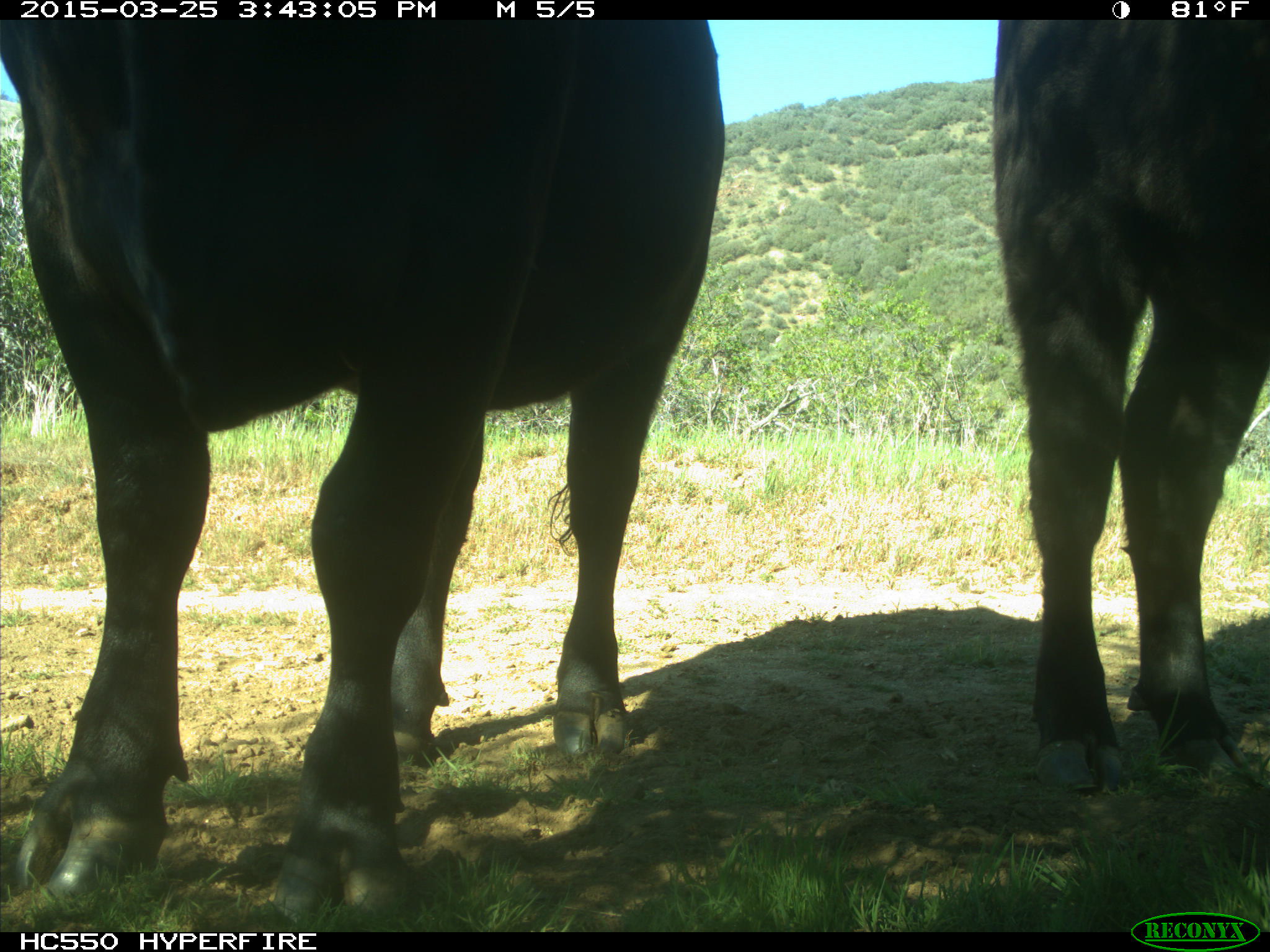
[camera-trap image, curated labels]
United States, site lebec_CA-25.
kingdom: Animalia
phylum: Chordata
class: Mammalia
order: Artiodactyla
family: Bovidae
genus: Bos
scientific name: Bos taurus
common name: domestic cow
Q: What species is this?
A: Bos taurus (domestic cow).